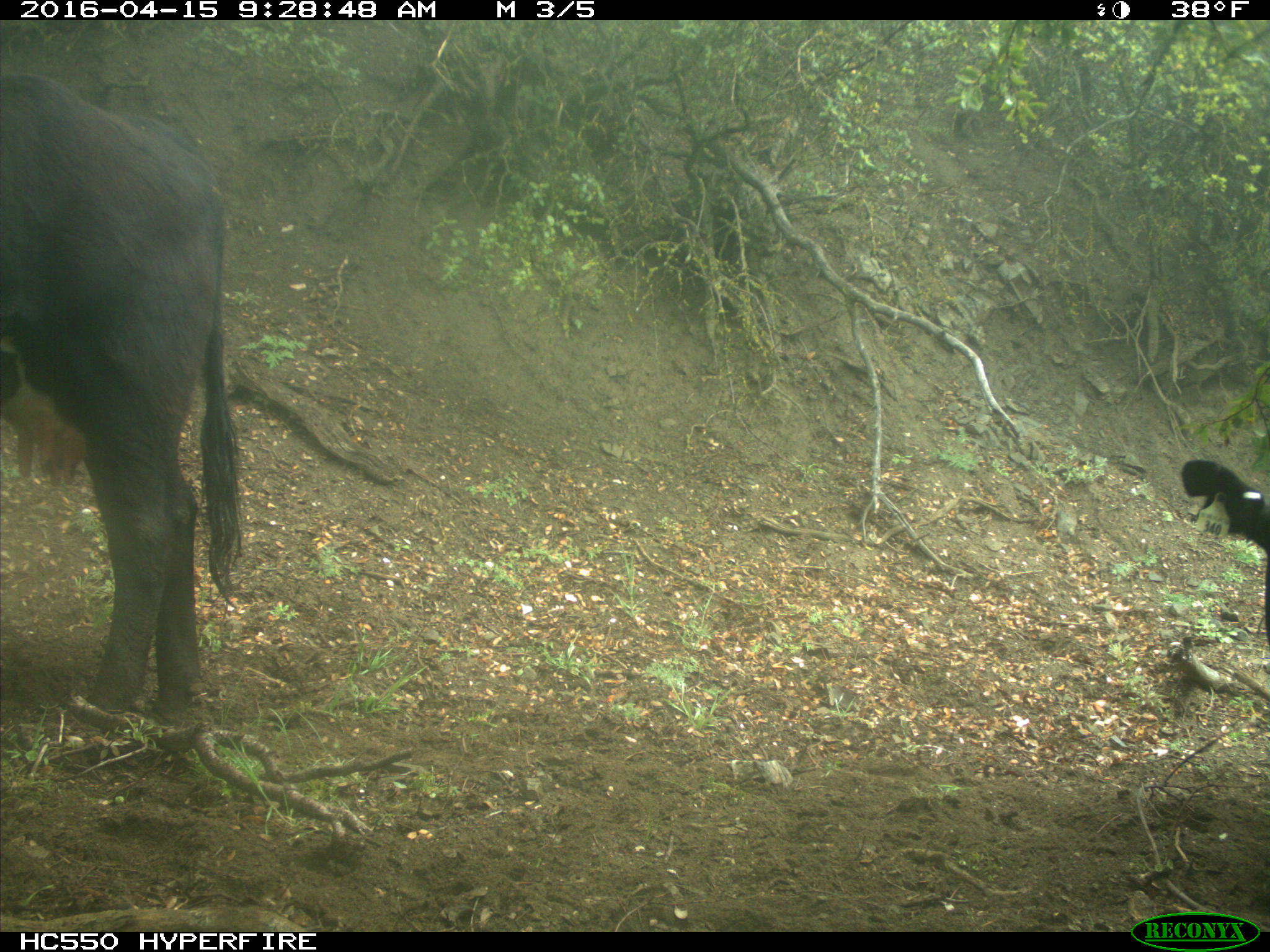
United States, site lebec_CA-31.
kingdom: Animalia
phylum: Chordata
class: Mammalia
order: Artiodactyla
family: Bovidae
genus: Bos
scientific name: Bos taurus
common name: domestic cow